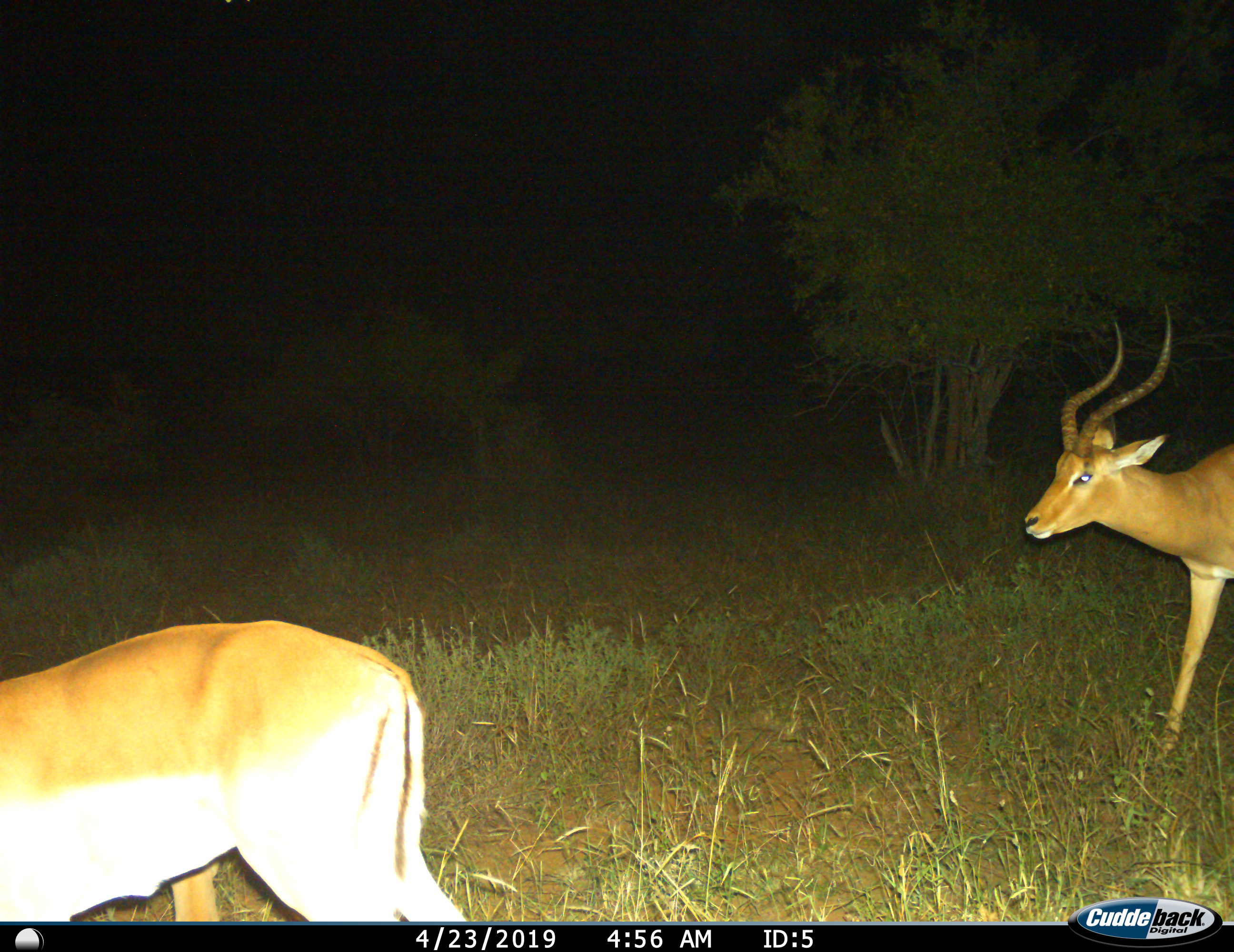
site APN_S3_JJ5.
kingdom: Animalia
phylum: Chordata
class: Mammalia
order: Artiodactyla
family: Bovidae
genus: Aepyceros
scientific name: Aepyceros melampus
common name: impala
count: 2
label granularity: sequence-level